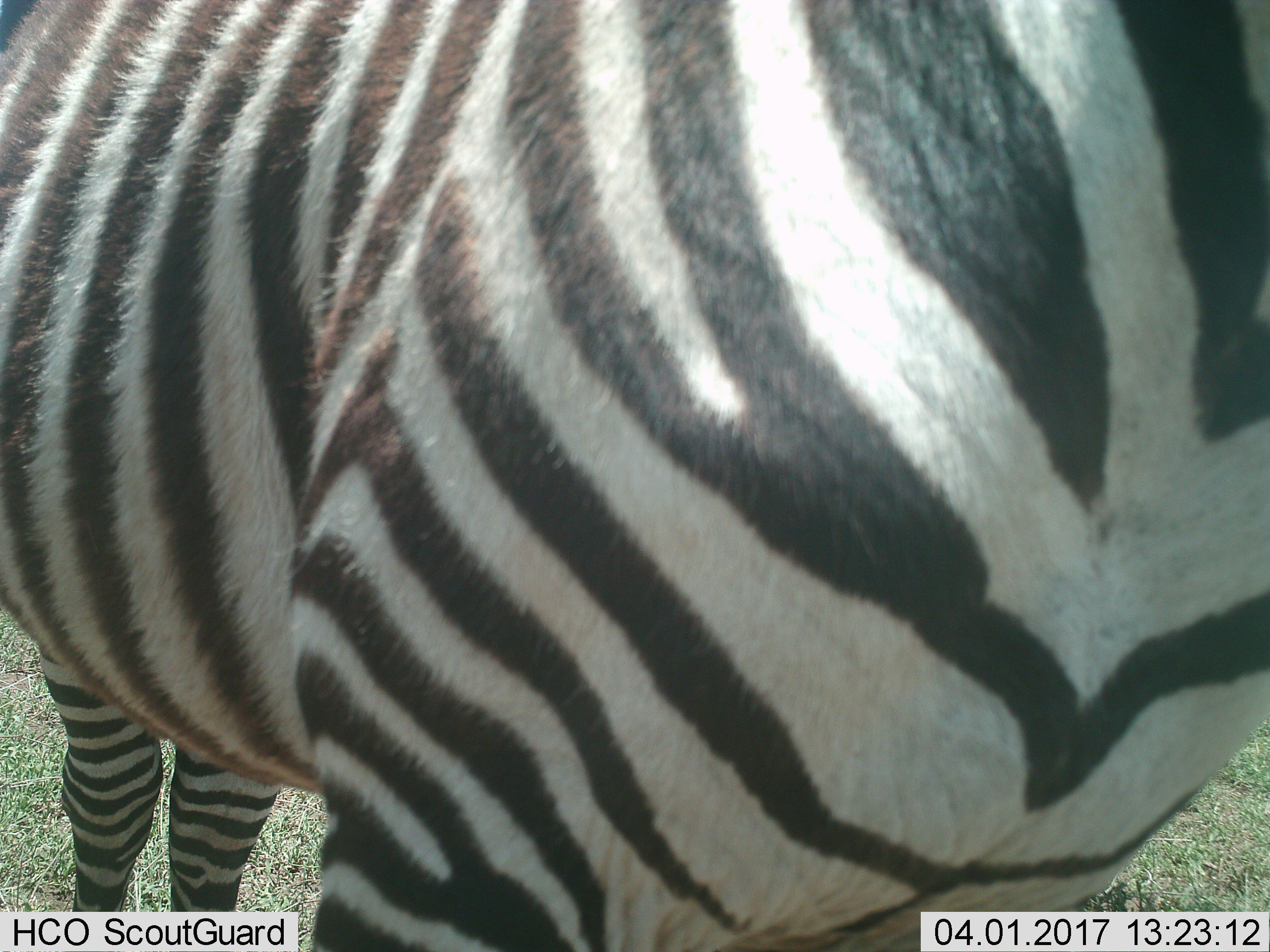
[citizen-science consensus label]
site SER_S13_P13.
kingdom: Animalia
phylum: Chordata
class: Mammalia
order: Perissodactyla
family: Equidae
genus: Equus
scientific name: Equus quagga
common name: plains zebra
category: zebraplains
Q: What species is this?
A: Zebraplains (plains zebra) (Equus quagga).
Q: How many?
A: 1.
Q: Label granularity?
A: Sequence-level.